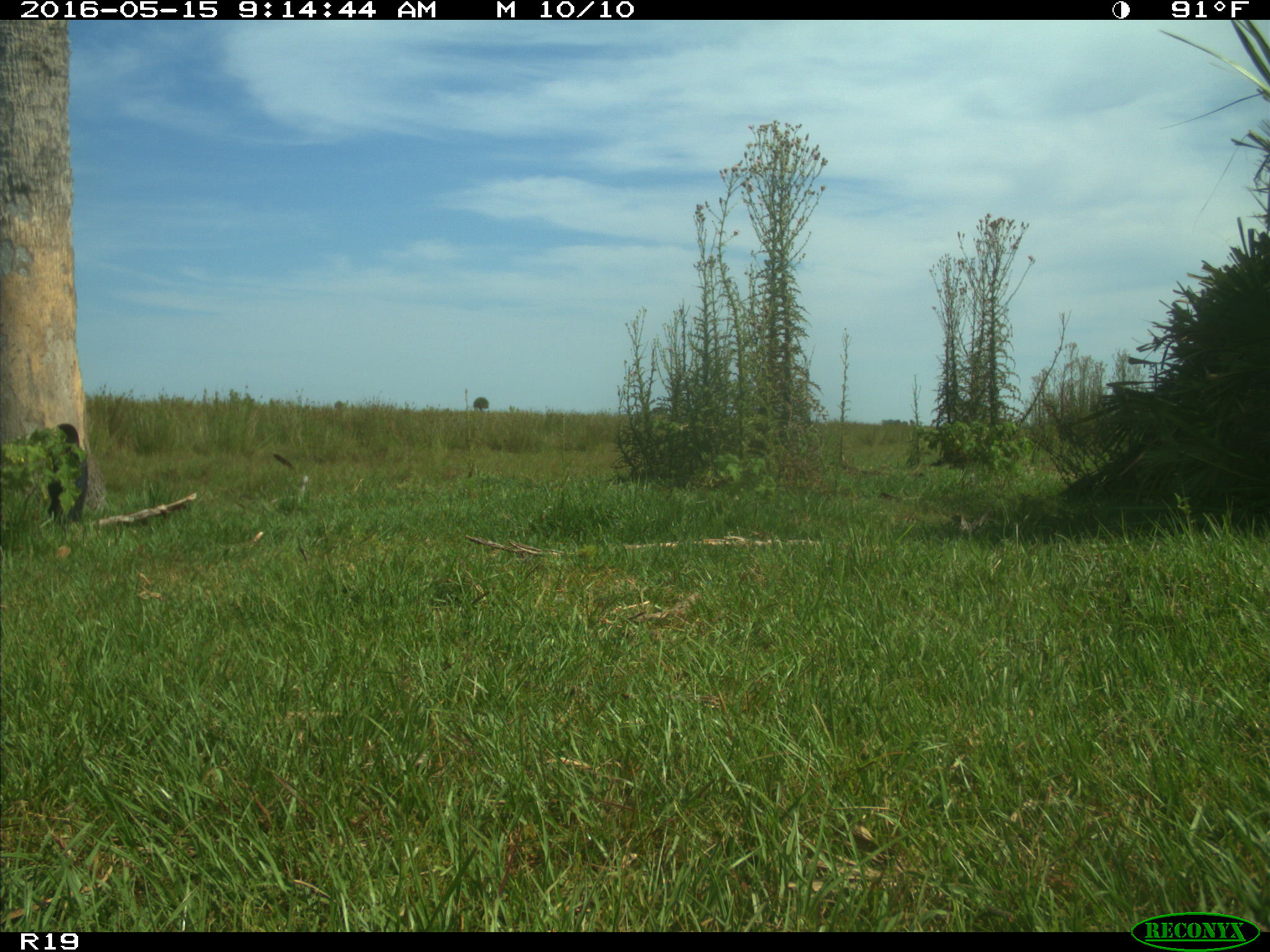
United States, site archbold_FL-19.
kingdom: Animalia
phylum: Chordata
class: Aves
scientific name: Aves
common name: birds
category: unidentified bird